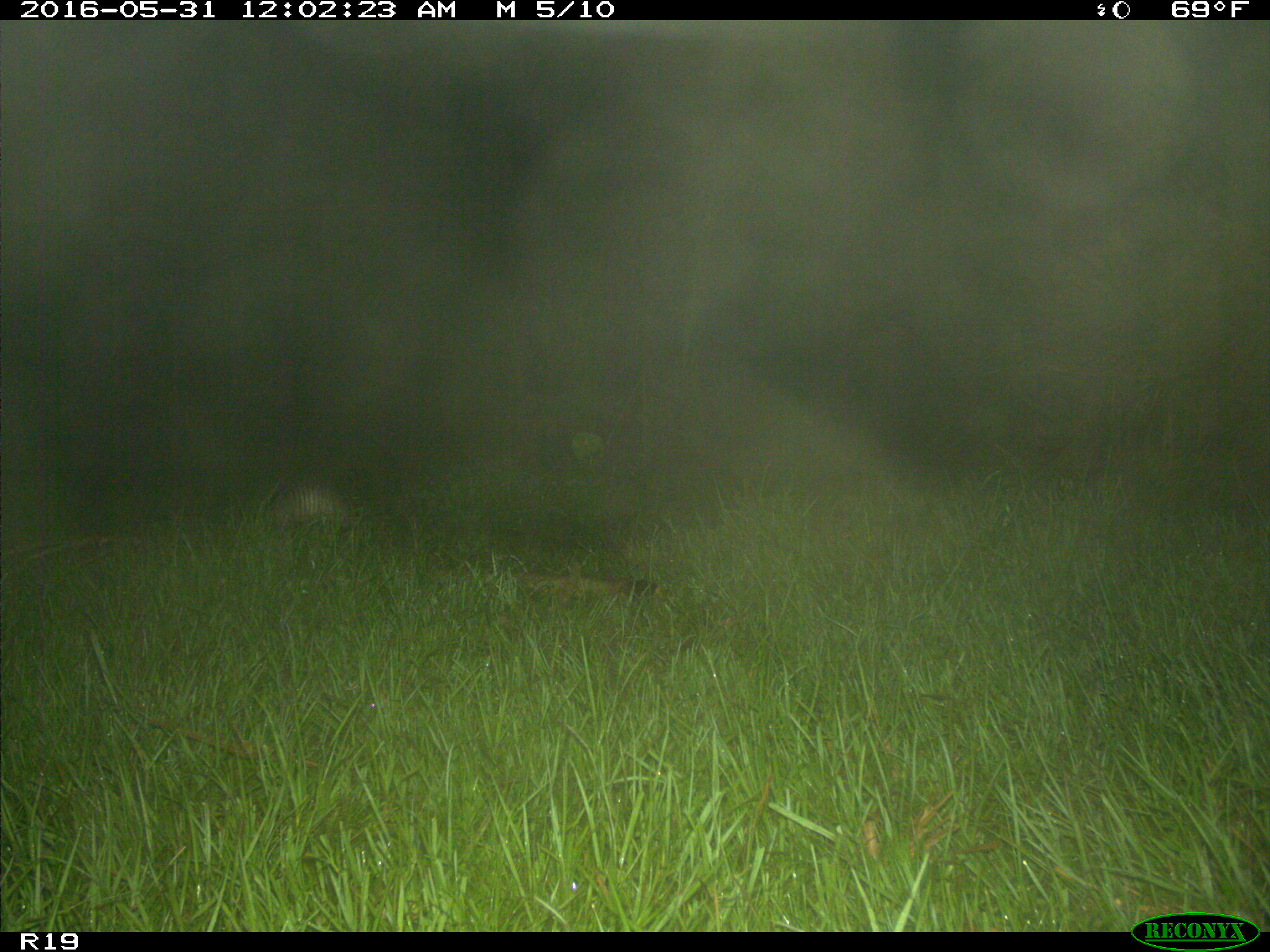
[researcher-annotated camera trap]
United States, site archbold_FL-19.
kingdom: Animalia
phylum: Chordata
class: Mammalia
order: Cingulata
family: Dasypodidae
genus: Dasypus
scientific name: Dasypus novemcinctus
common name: nine-banded armadillo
Dasypus novemcinctus (nine-banded armadillo).